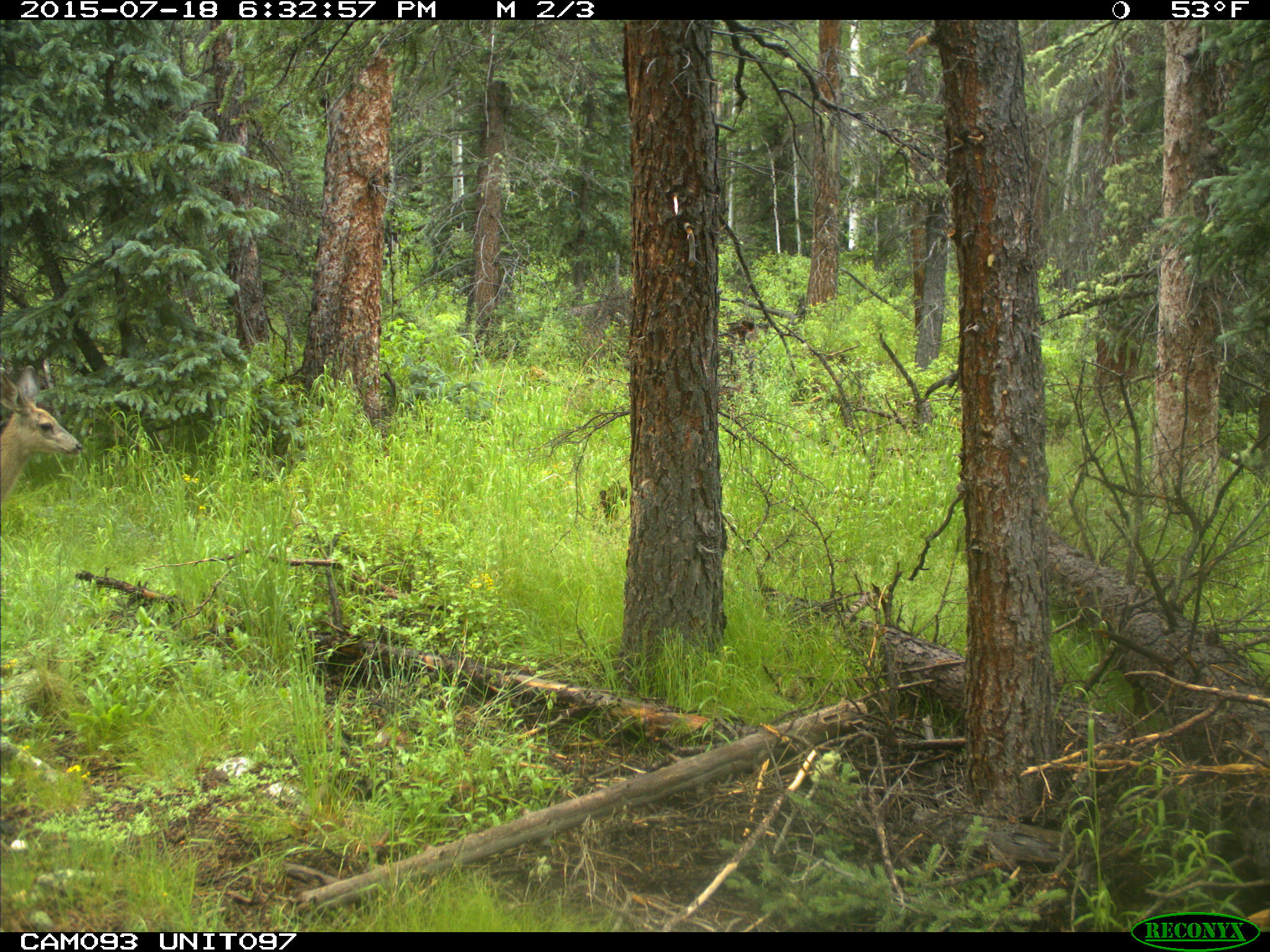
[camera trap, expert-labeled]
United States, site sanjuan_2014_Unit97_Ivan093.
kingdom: Animalia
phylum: Chordata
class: Mammalia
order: Artiodactyla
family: Cervidae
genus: Odocoileus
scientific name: Odocoileus hemionus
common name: mule deer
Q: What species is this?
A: Odocoileus hemionus (mule deer).